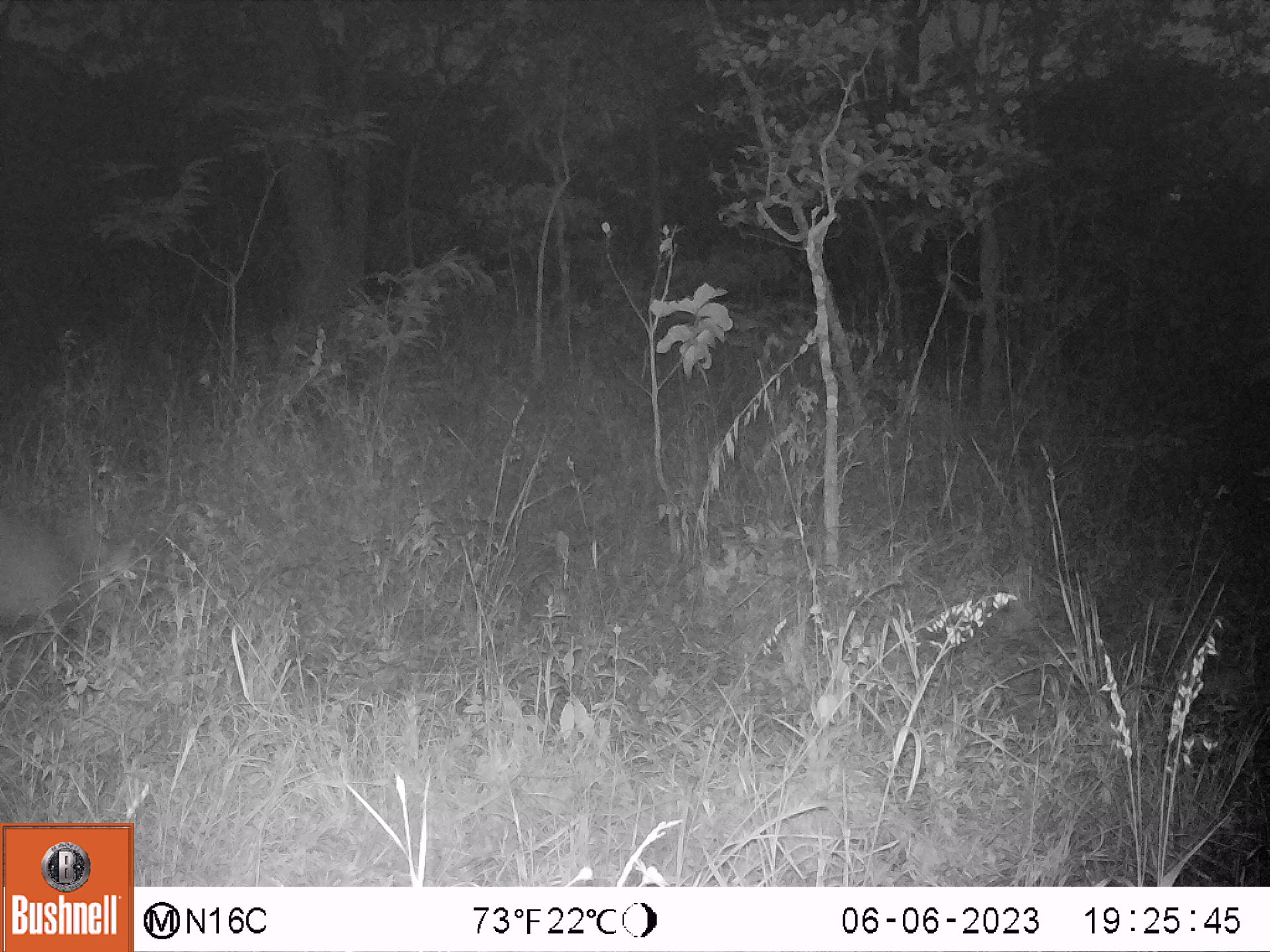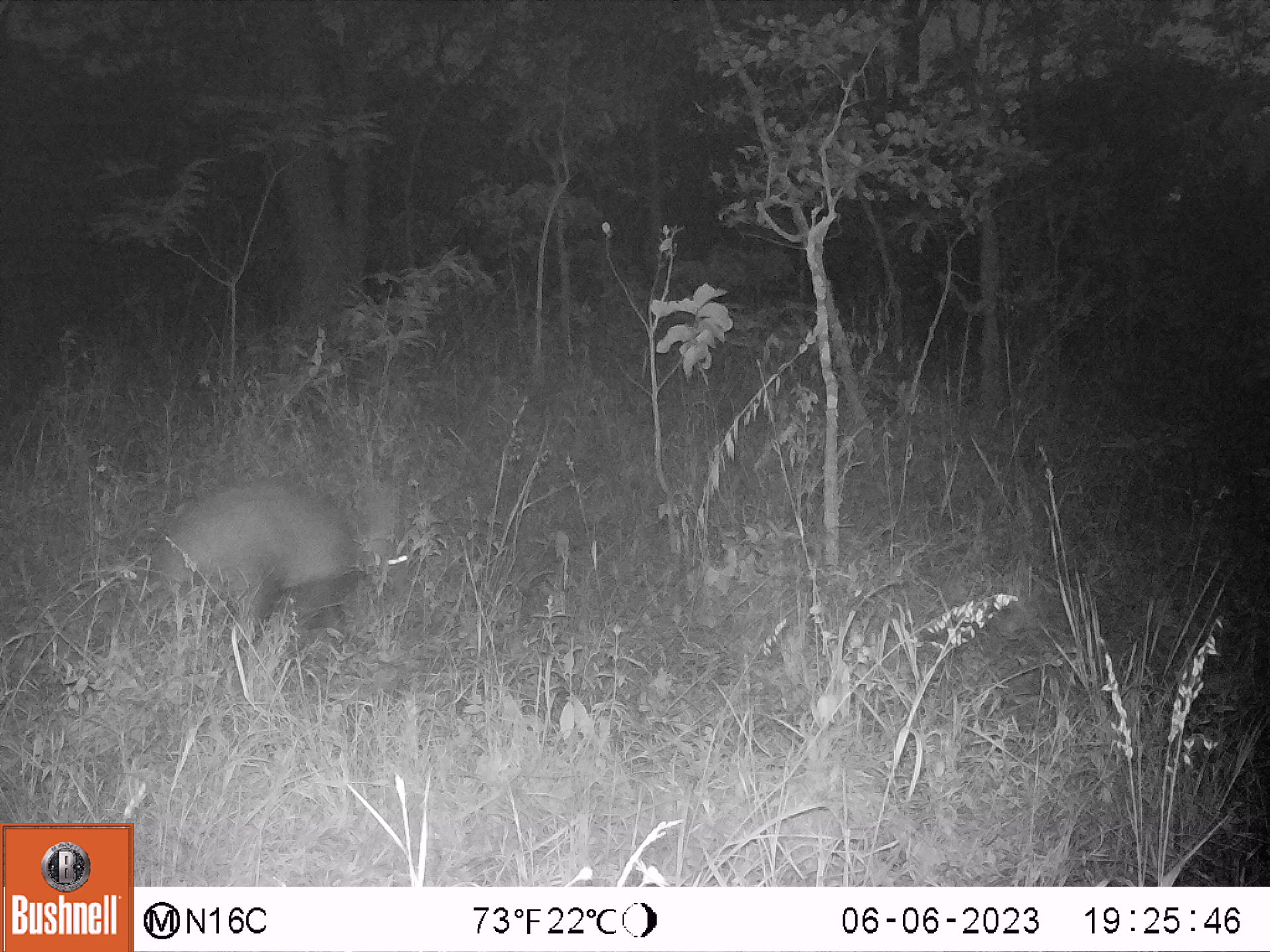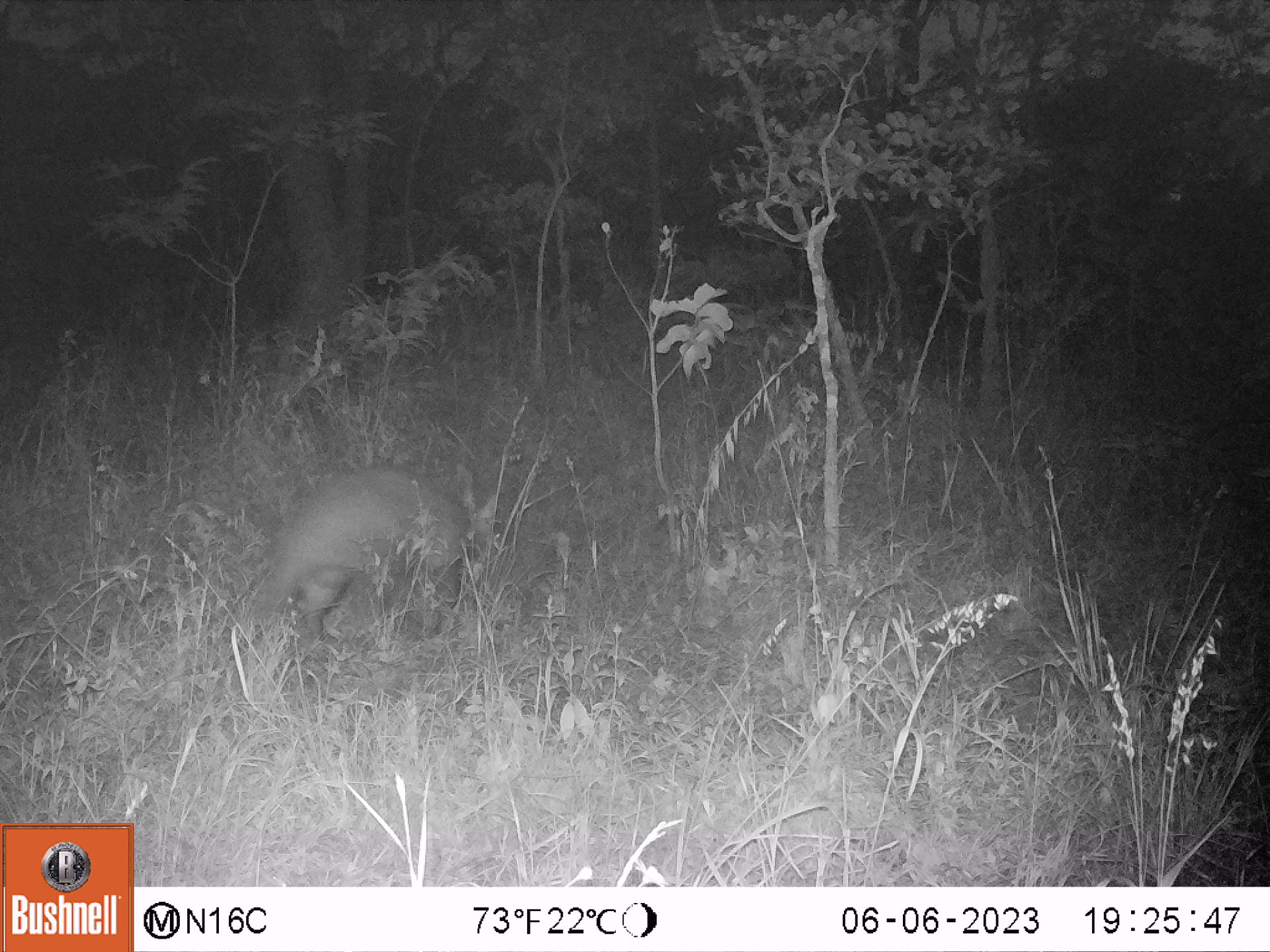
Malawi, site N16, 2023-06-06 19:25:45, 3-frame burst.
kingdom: Animalia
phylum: Chordata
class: Mammalia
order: Tubulidentata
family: Orycteropodidae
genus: Orycteropus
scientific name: Orycteropus afer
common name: aardvark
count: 1